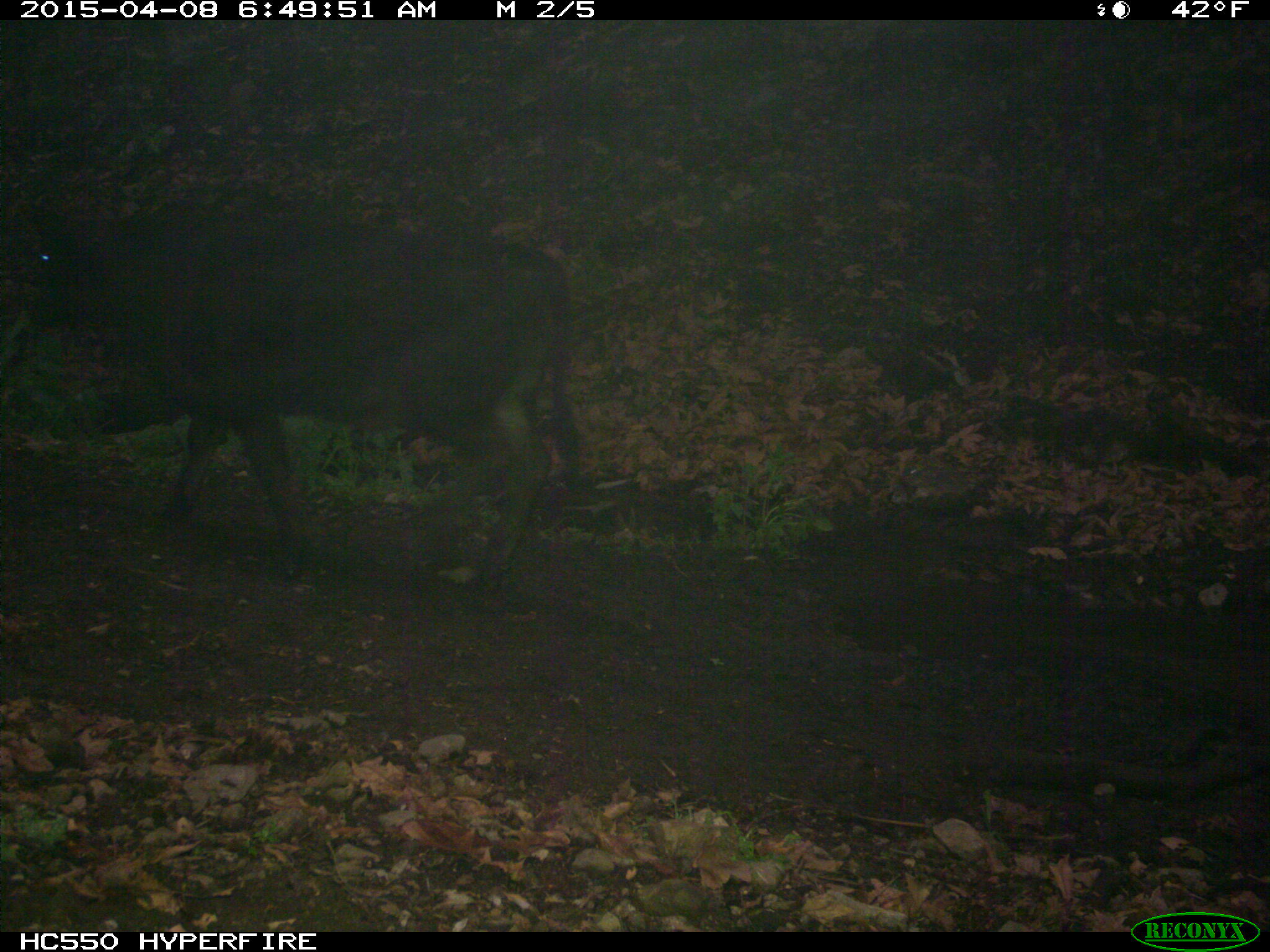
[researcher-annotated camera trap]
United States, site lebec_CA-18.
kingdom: Animalia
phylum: Chordata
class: Mammalia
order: Artiodactyla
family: Bovidae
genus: Bos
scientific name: Bos taurus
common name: domestic cow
Bos taurus (domestic cow).